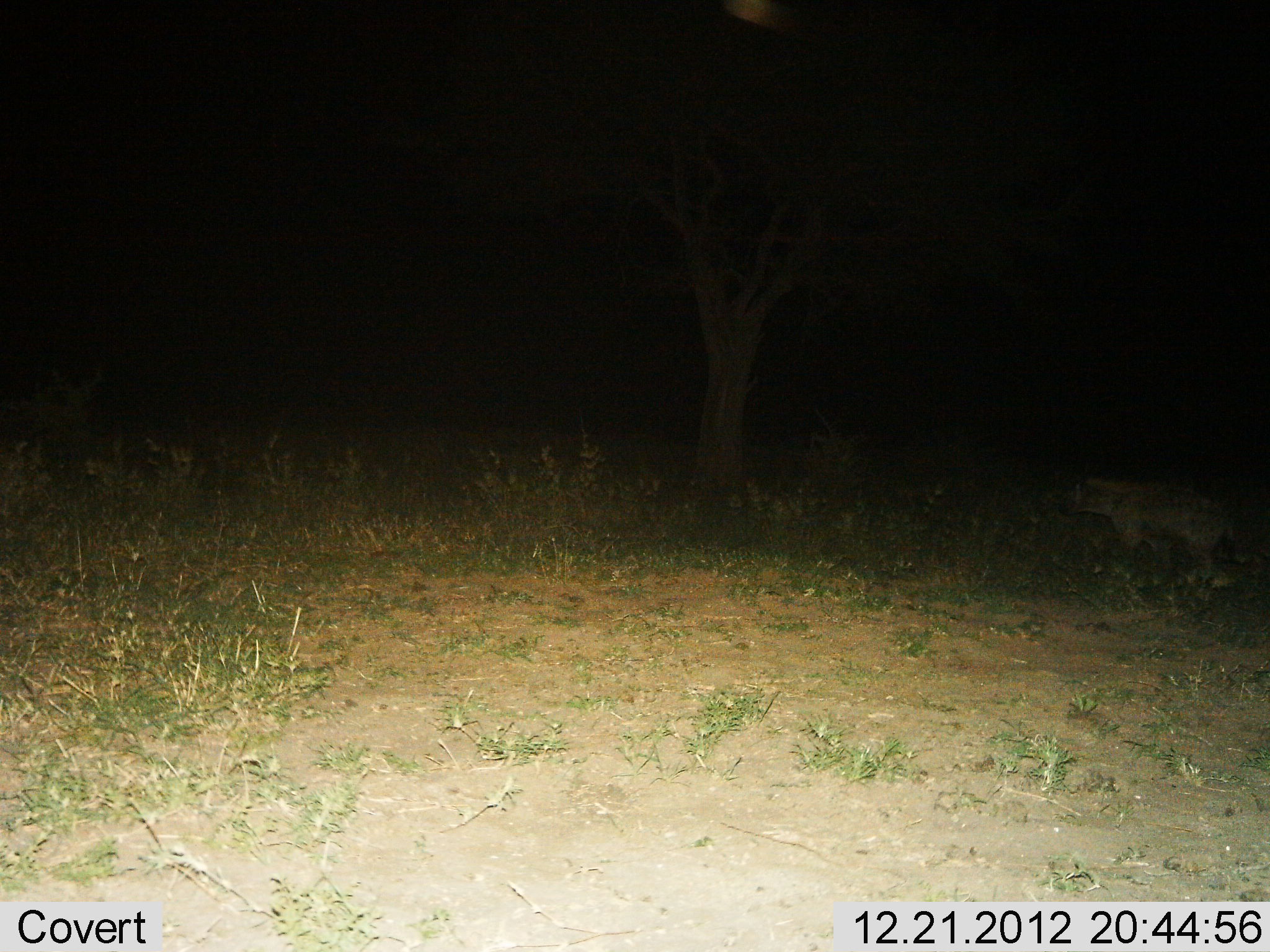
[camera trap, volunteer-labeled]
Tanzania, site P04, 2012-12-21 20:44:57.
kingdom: Animalia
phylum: Chordata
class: Mammalia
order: Carnivora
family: Hyaenidae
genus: Crocuta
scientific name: Crocuta crocuta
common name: spotted hyena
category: hyenaspotted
Hyenaspotted (spotted hyena) (Crocuta crocuta), count 1. Behavior (volunteer vote fractions): standing 38%, resting 0%, moving 62%, interacting 0%. Young present (vote fraction): 0%. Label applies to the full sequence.